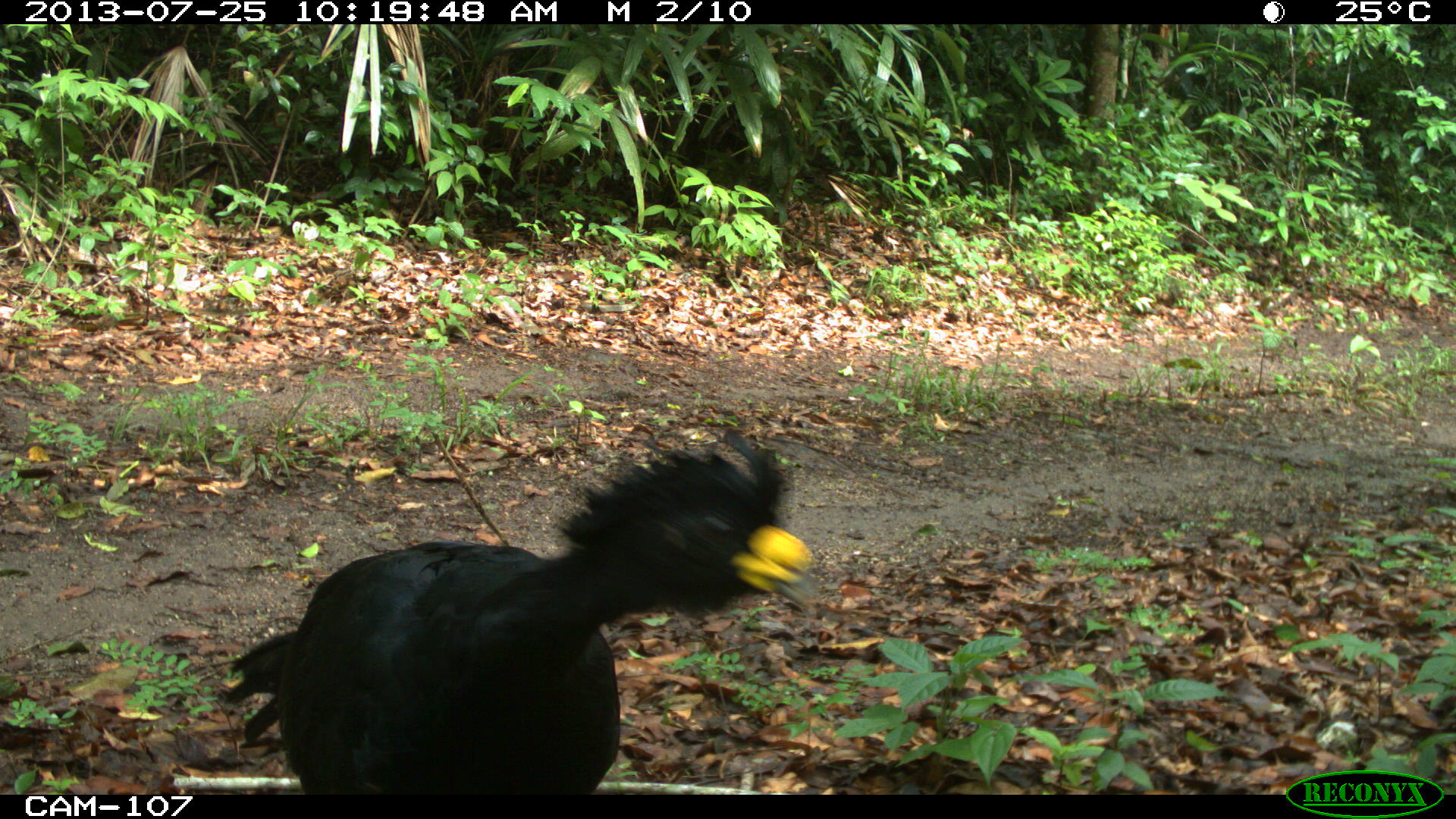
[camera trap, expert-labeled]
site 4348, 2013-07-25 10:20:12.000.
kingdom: Animalia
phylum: Chordata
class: Aves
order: Galliformes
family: Cracidae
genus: Crax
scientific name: Crax rubra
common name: great curassow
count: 1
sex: male